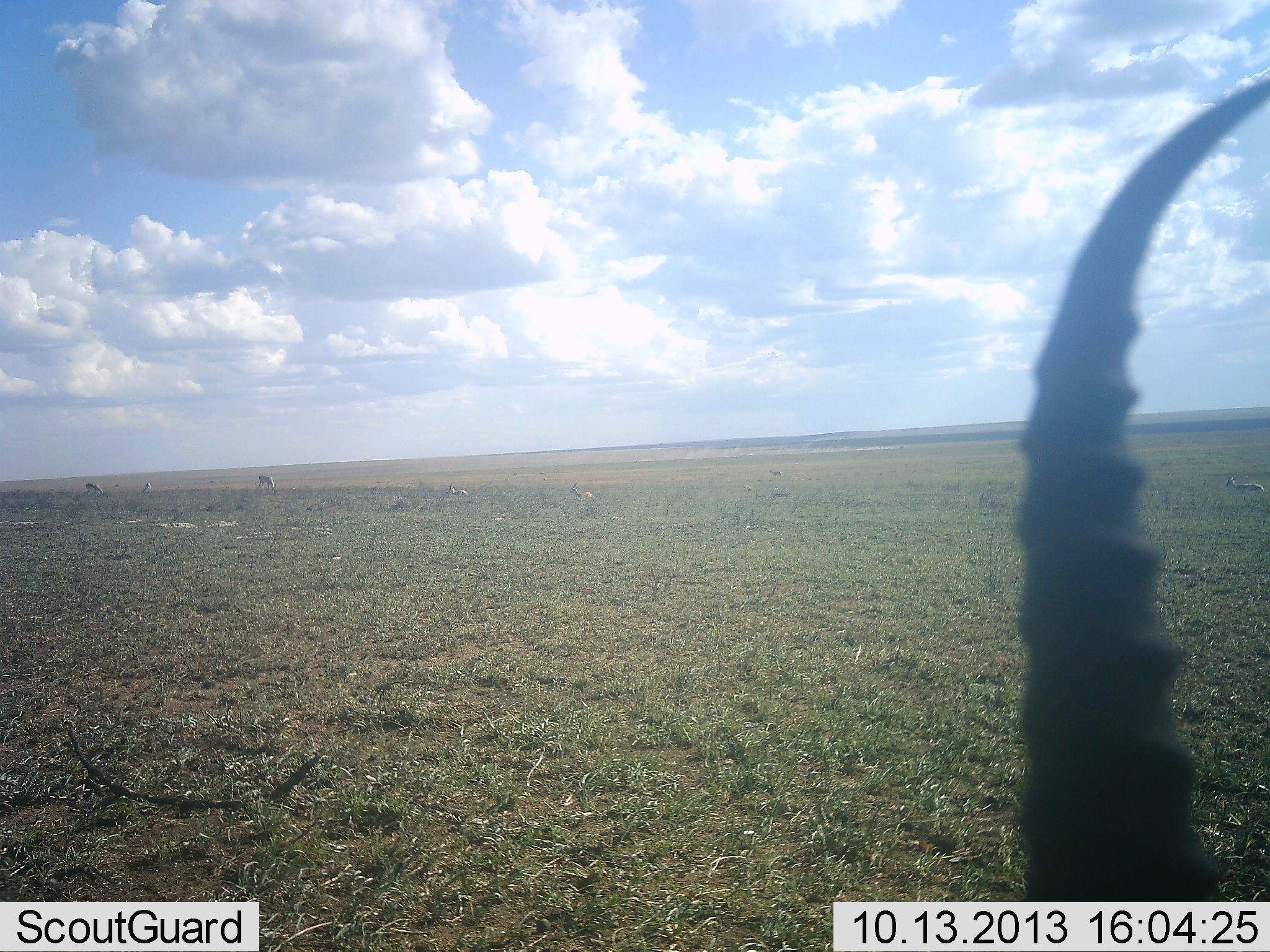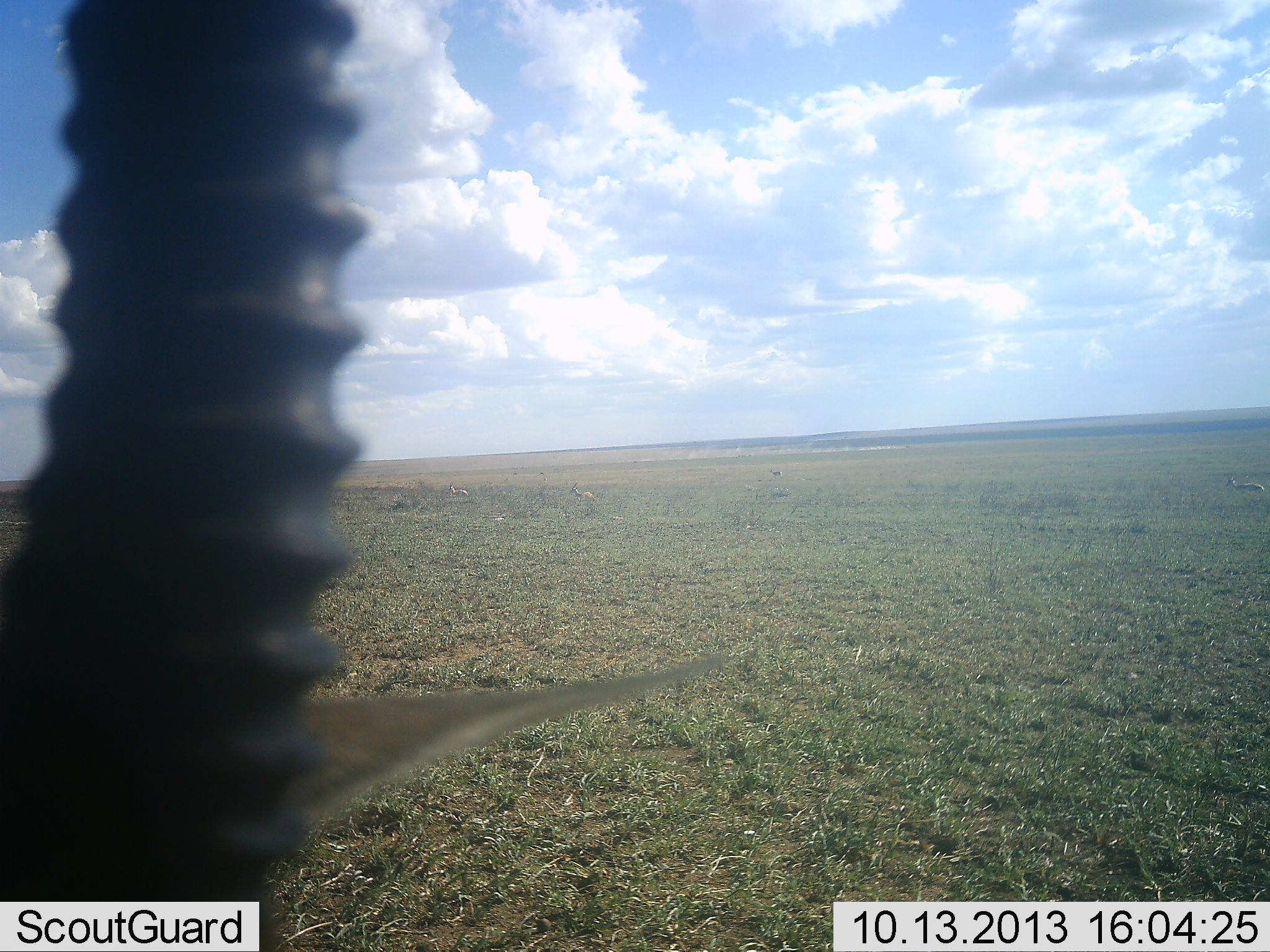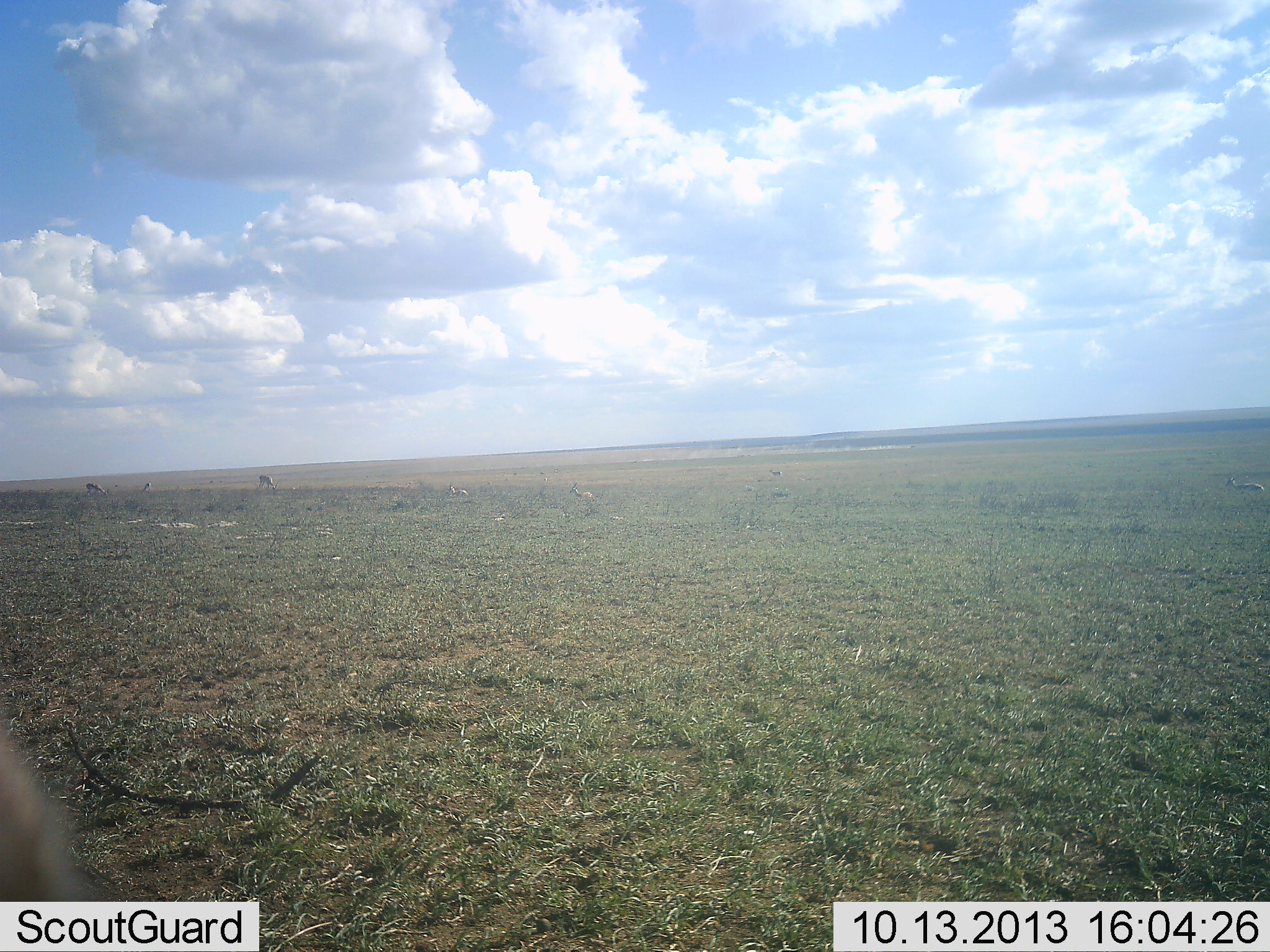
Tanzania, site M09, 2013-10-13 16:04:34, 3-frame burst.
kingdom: Animalia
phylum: Chordata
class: Mammalia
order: Artiodactyla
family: Bovidae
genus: Eudorcas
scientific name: Eudorcas thomsonii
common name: thomson's gazelle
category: gazellethomsons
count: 3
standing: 43%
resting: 14%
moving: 71%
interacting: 0%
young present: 0%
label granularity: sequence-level